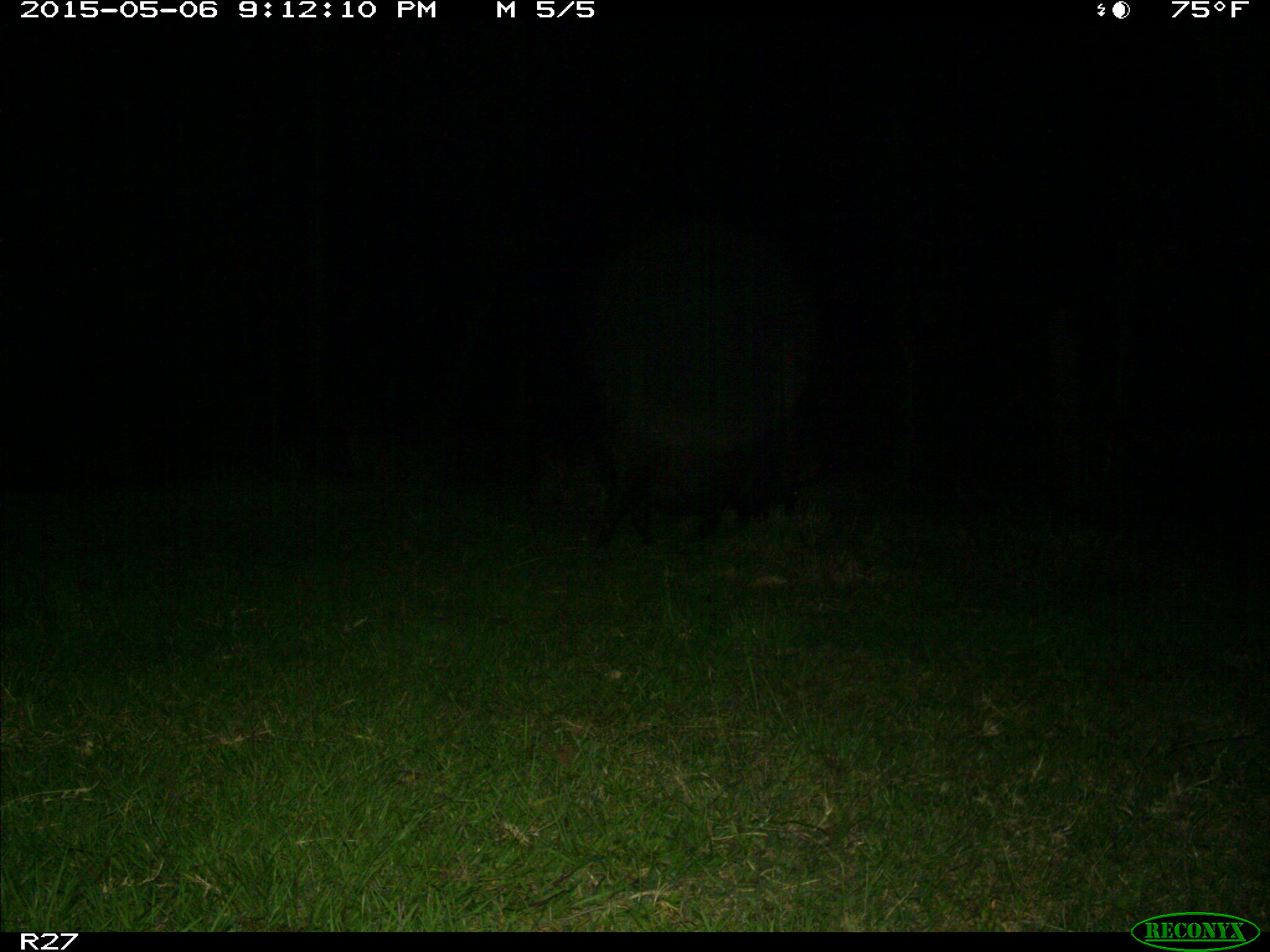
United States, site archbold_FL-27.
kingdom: Animalia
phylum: Chordata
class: Mammalia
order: Artiodactyla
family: Suidae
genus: Sus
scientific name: Sus scrofa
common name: wild boar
Sus scrofa (wild boar).